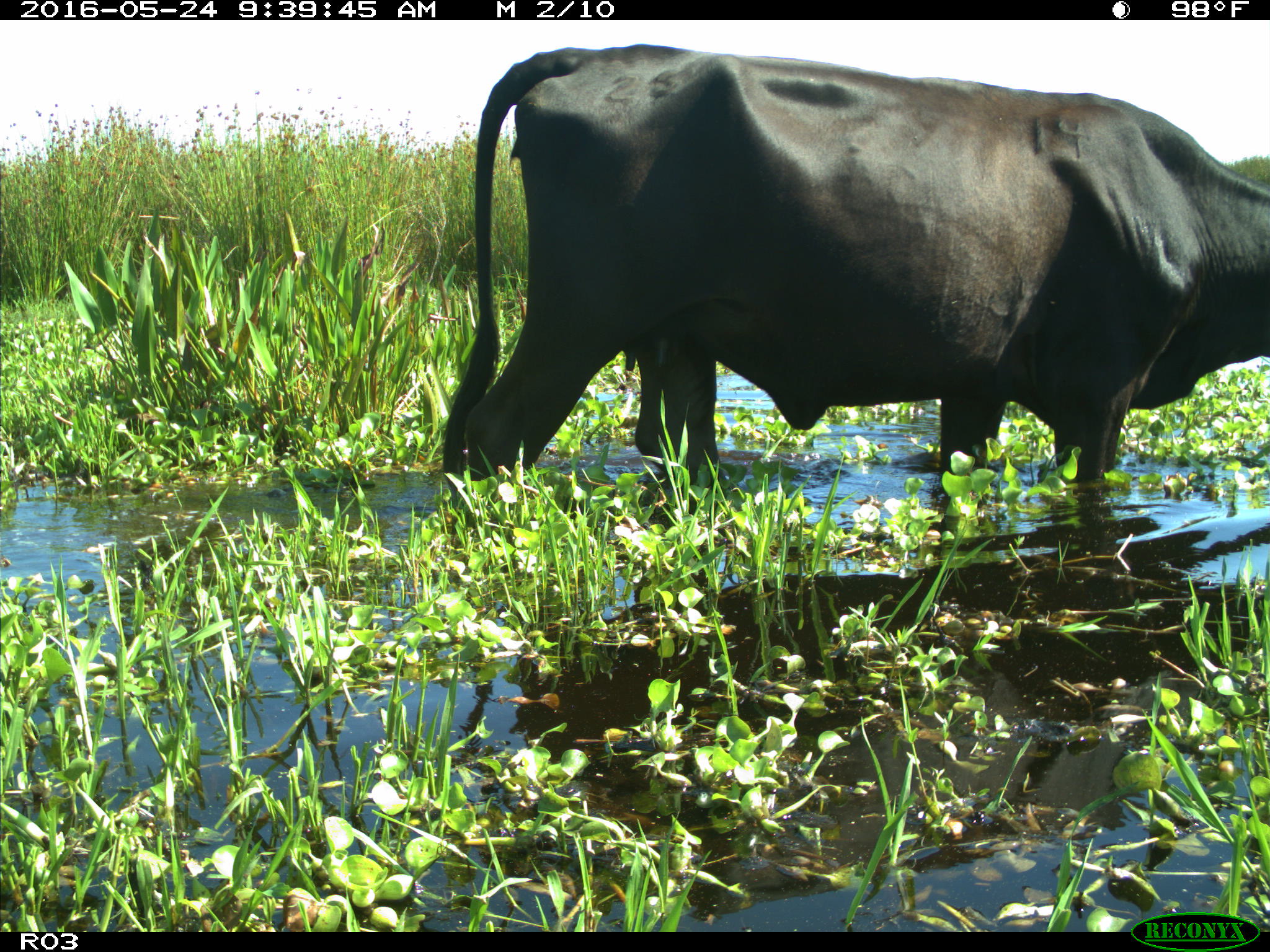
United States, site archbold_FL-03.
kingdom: Animalia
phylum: Chordata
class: Mammalia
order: Artiodactyla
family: Bovidae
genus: Bos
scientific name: Bos taurus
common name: domestic cow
Bos taurus (domestic cow).